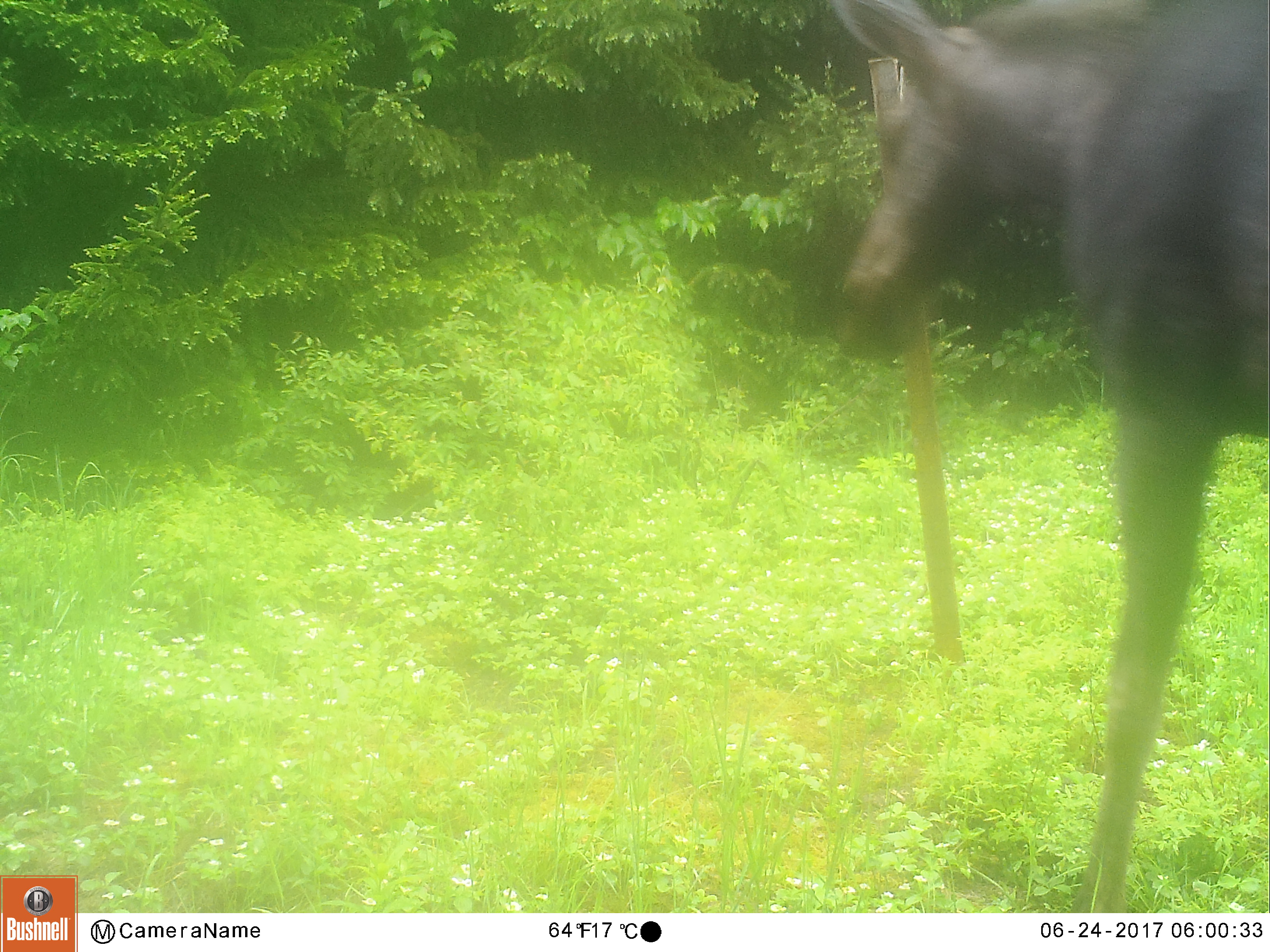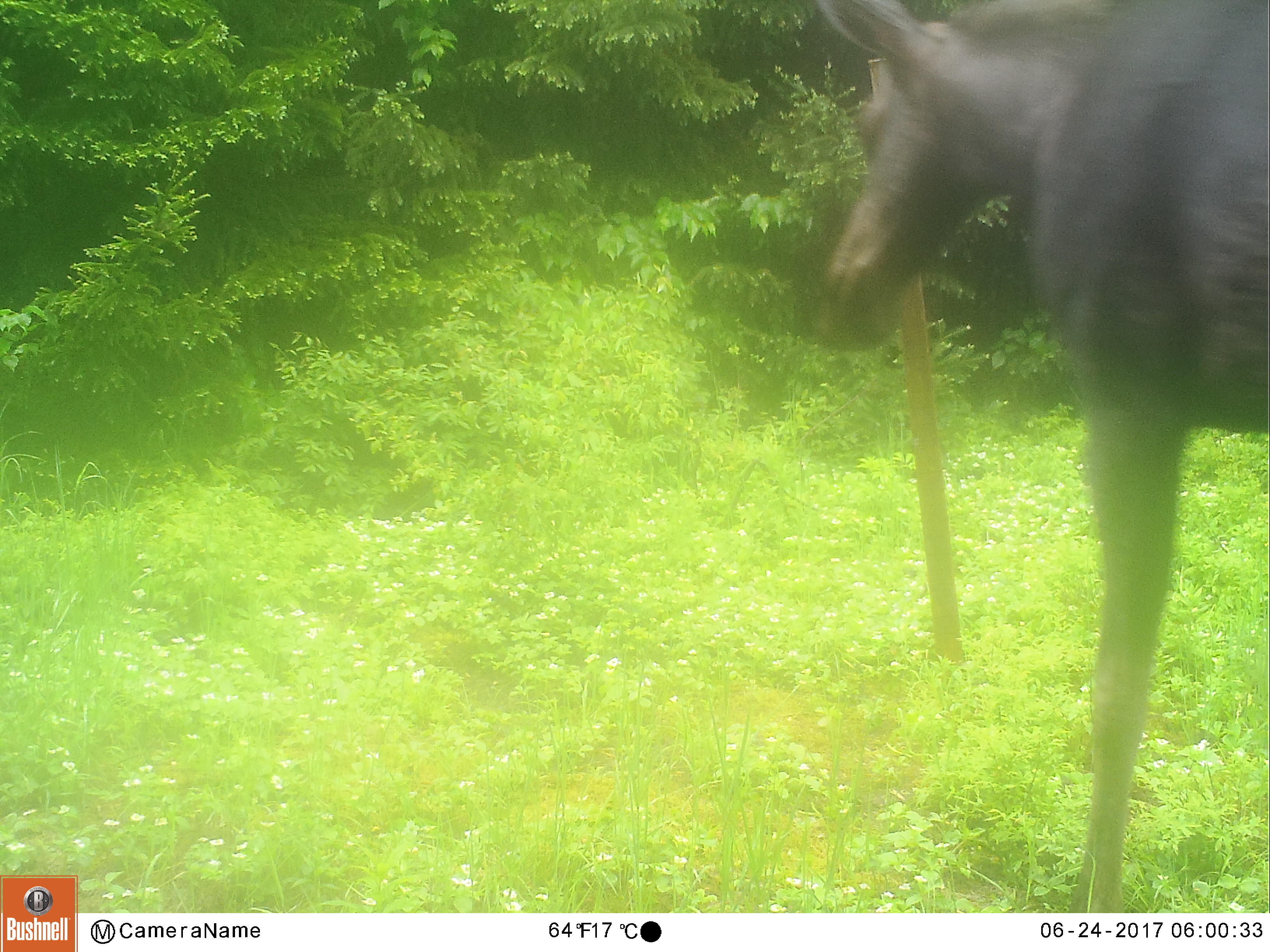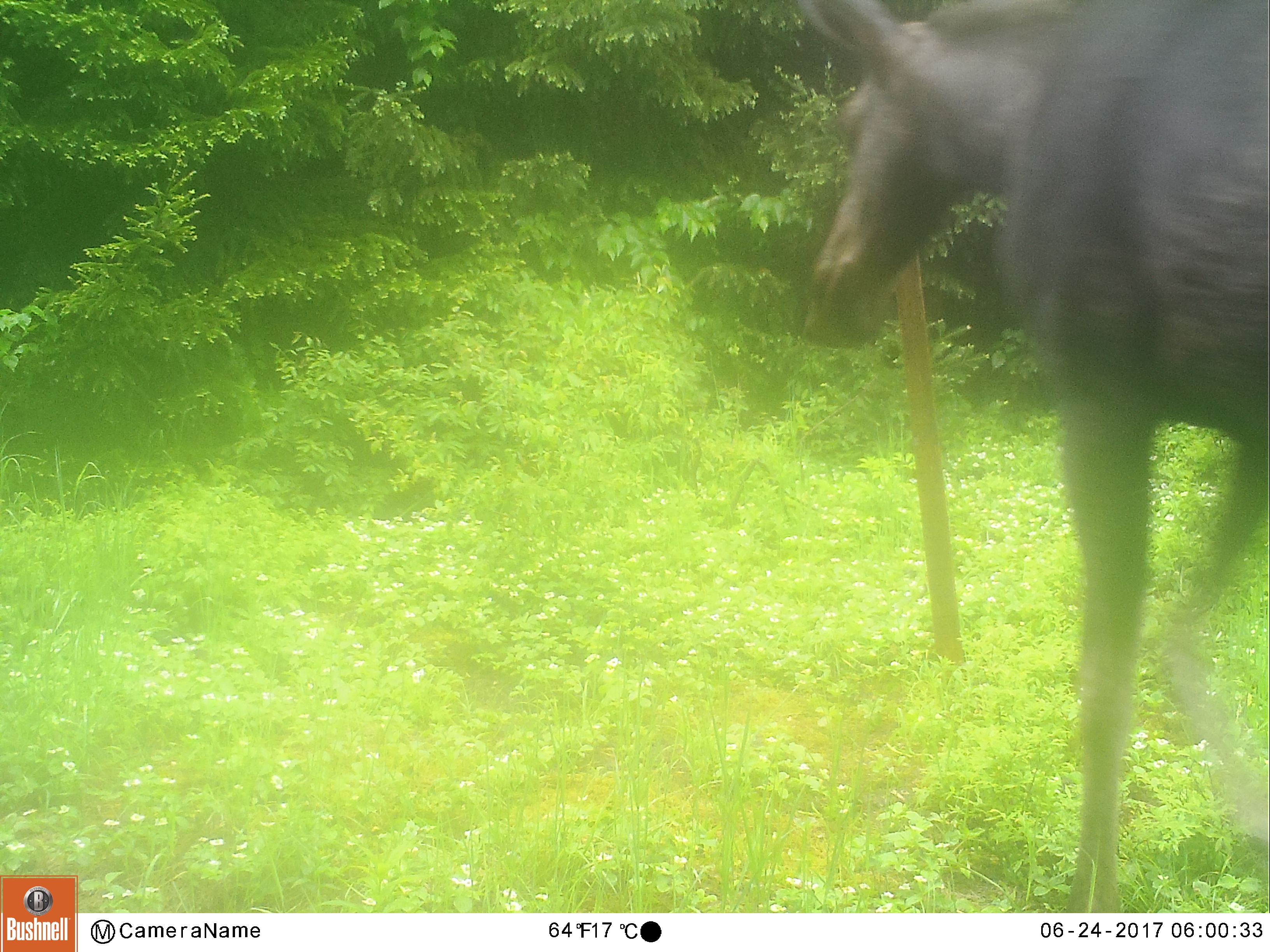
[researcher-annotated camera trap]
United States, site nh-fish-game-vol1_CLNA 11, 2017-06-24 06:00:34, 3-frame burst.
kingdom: Animalia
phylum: Chordata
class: Mammalia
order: Artiodactyla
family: Cervidae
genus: Alces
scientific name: Alces alces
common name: moose